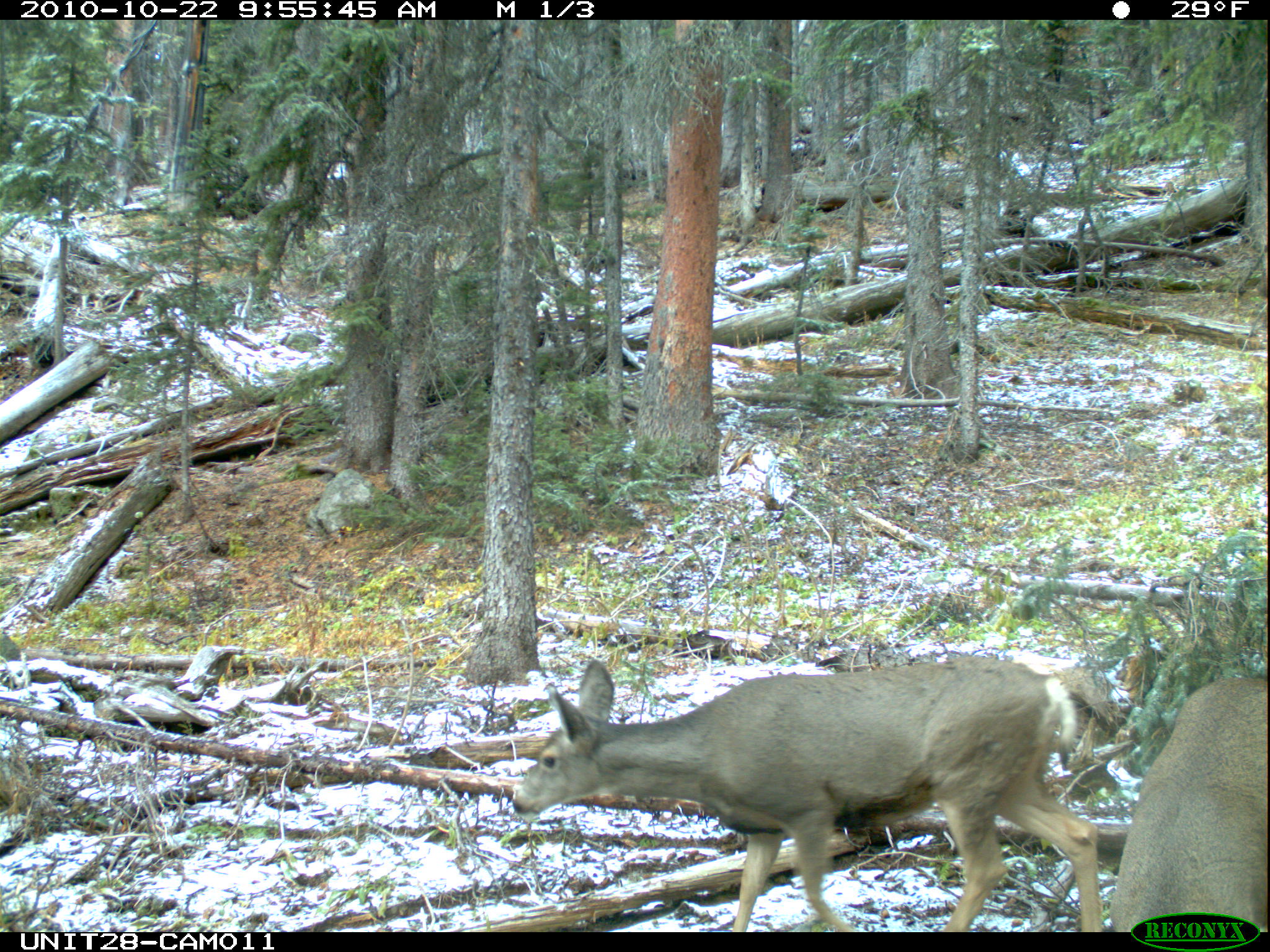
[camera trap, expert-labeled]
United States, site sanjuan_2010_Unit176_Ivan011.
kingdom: Animalia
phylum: Chordata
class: Mammalia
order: Artiodactyla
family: Cervidae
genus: Odocoileus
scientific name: Odocoileus hemionus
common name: mule deer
Odocoileus hemionus (mule deer).